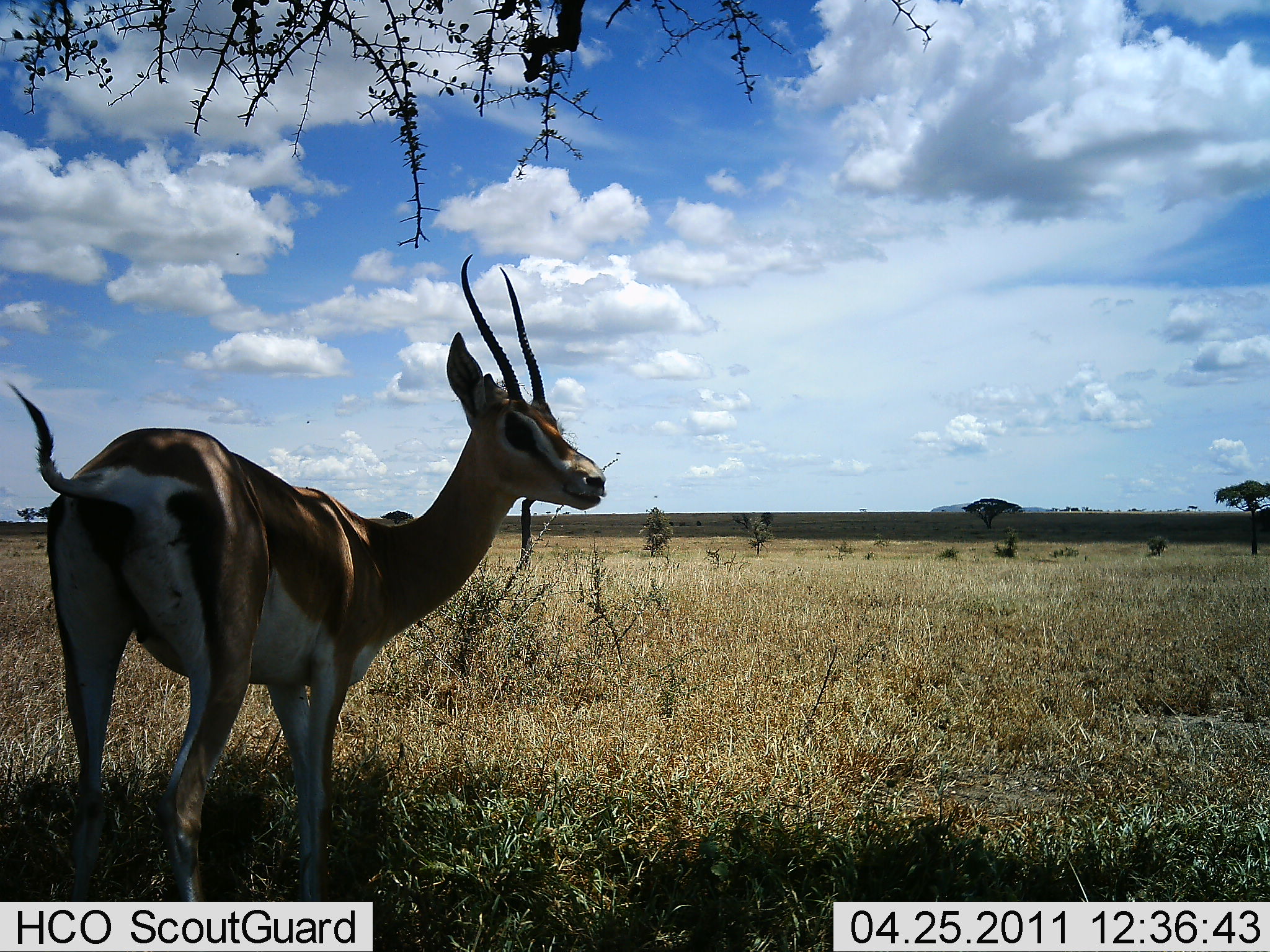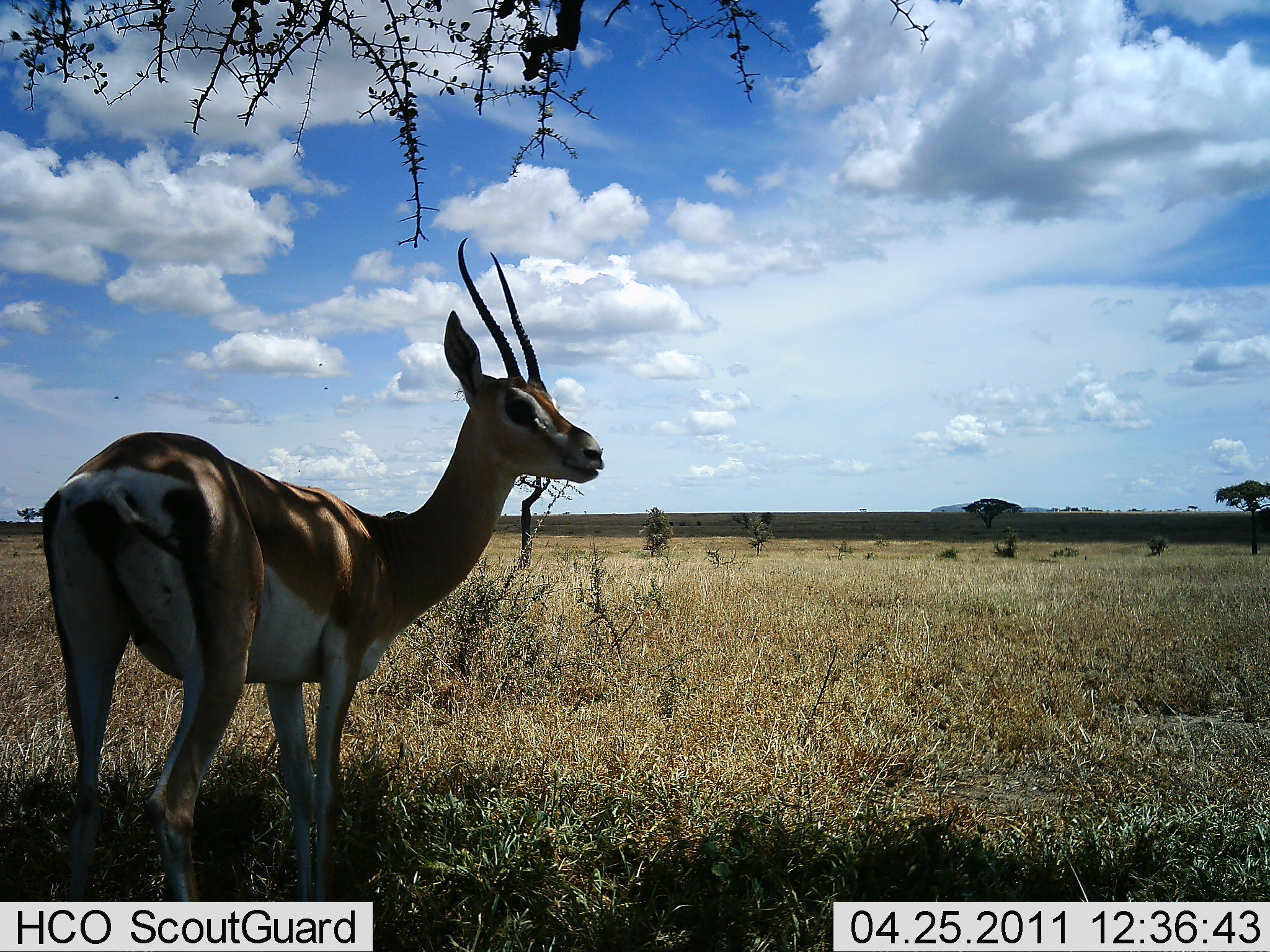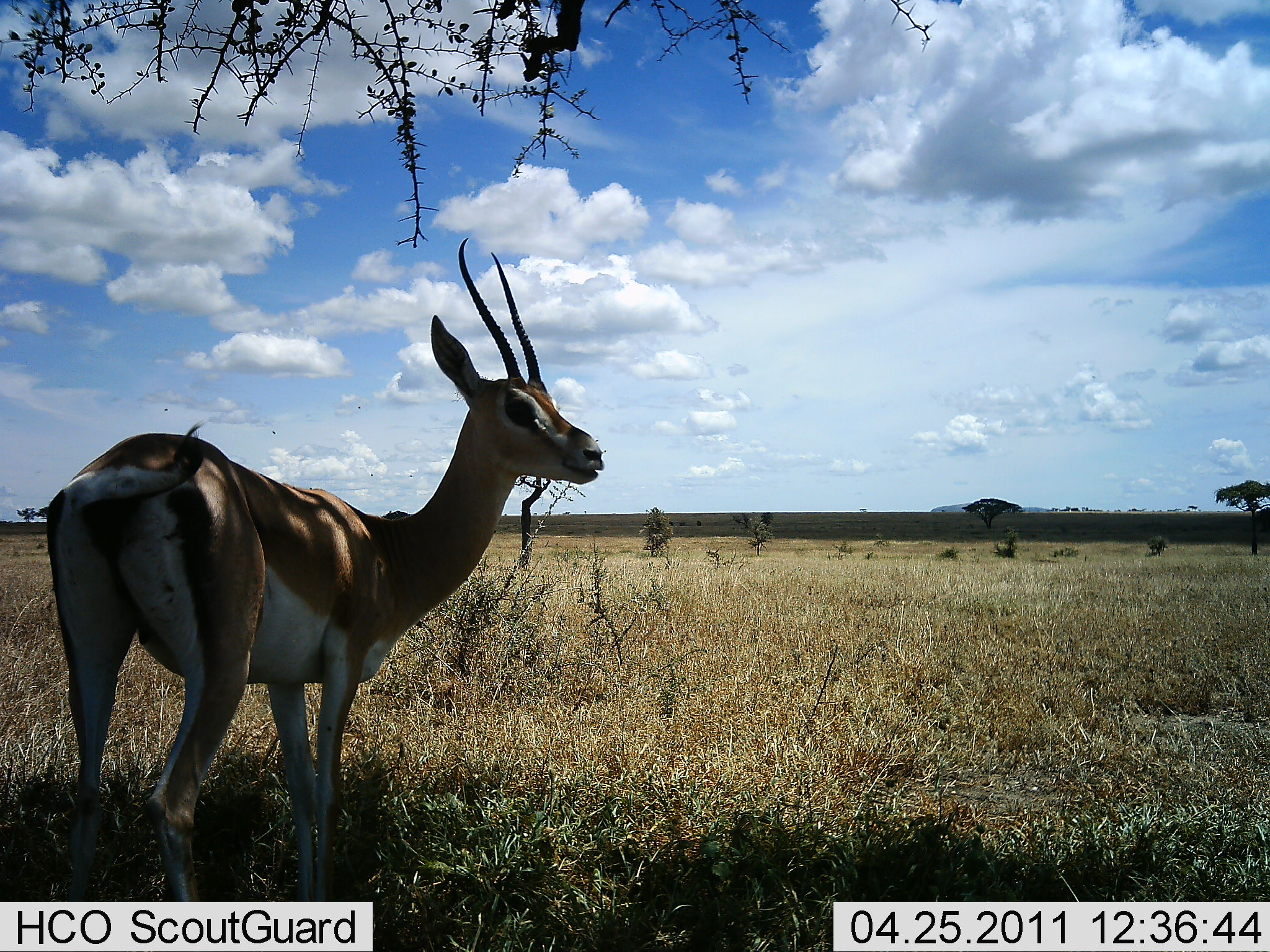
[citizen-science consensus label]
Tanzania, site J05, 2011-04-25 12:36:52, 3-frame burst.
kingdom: Animalia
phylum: Chordata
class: Mammalia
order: Artiodactyla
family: Bovidae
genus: Nanger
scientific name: Nanger granti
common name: grant's gazelle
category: gazellegrants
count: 1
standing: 100%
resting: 8%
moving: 0%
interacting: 0%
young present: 0%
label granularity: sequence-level